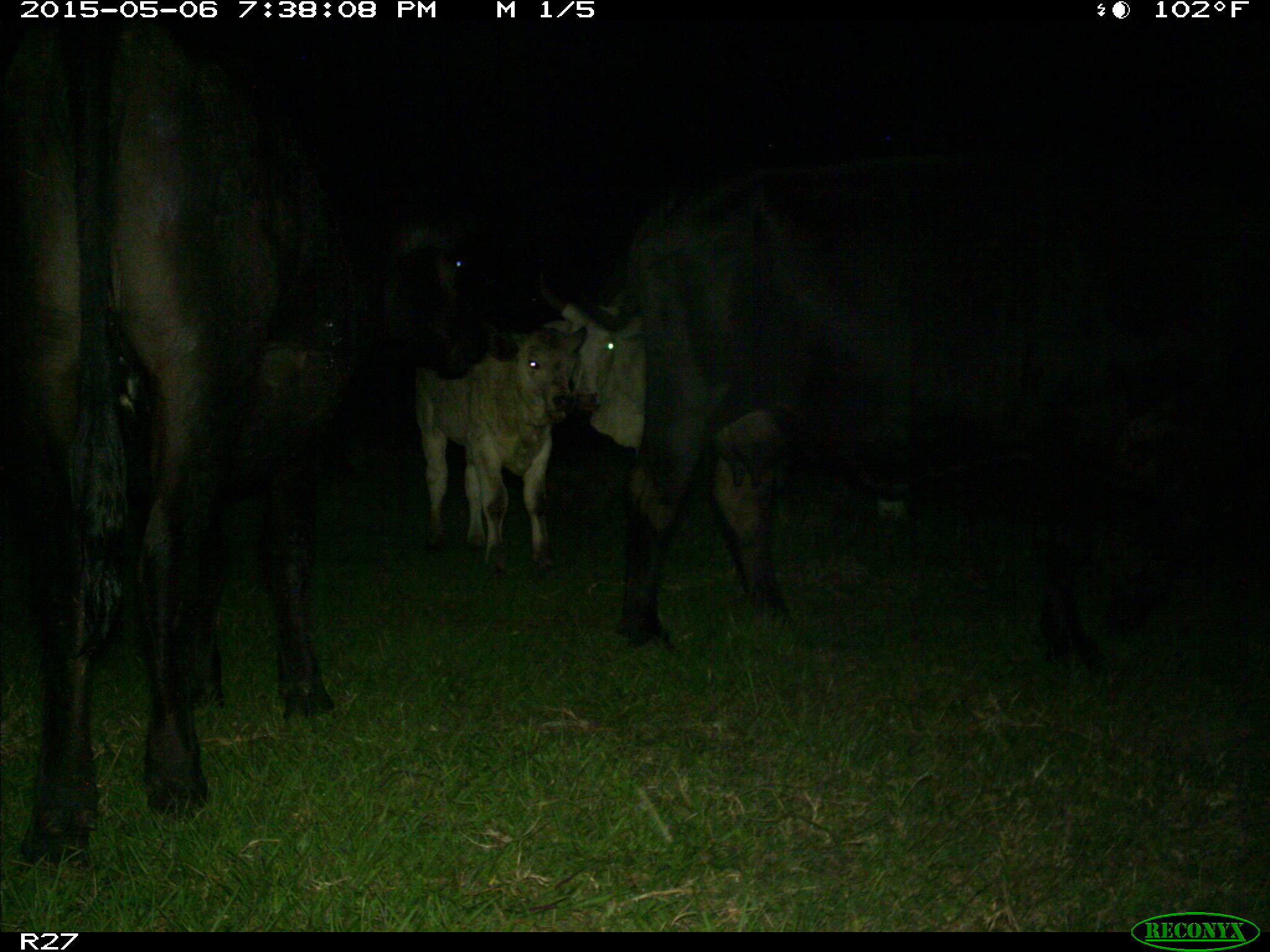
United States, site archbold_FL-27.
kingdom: Animalia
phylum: Chordata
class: Mammalia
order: Artiodactyla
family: Bovidae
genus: Bos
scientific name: Bos taurus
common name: domestic cow